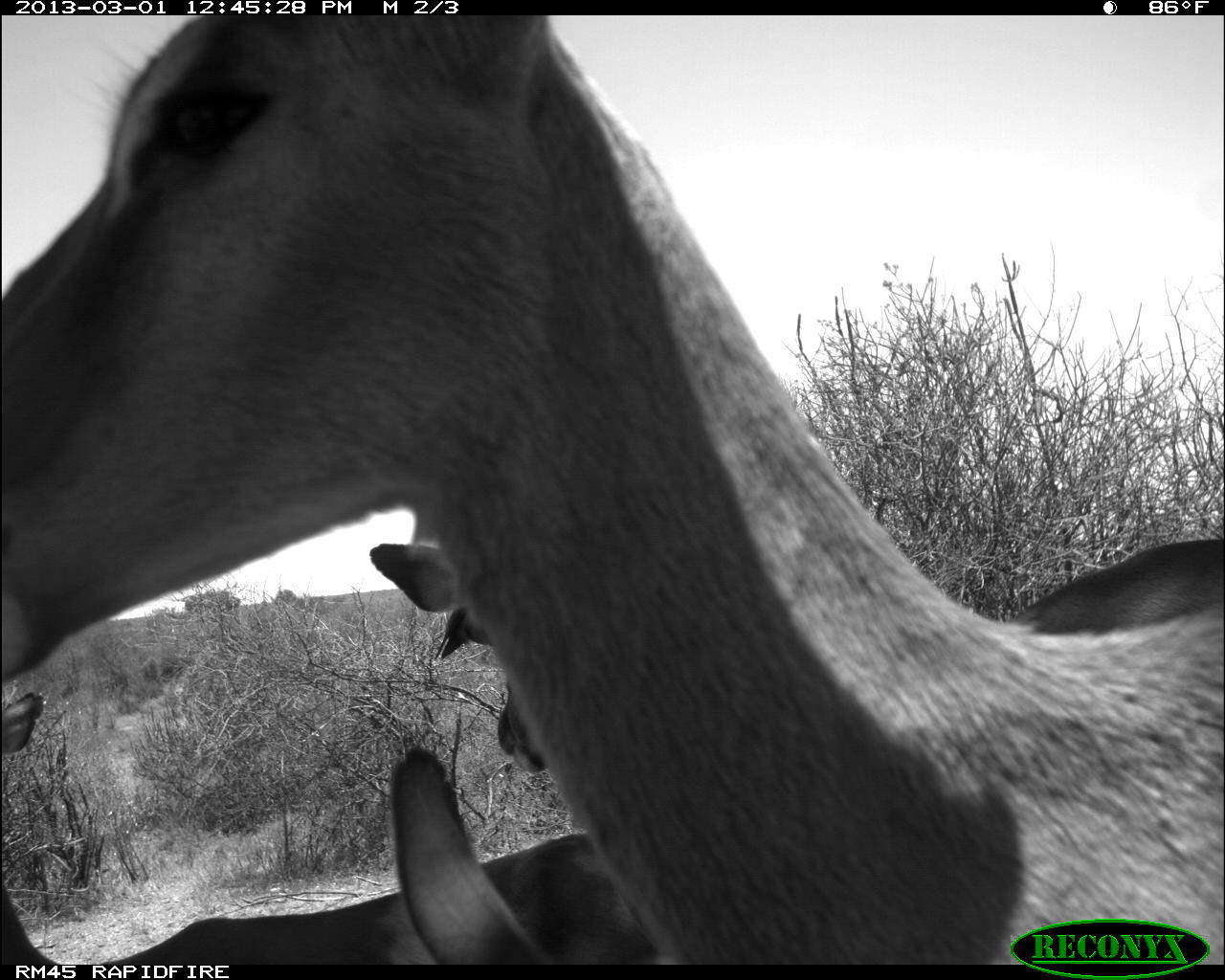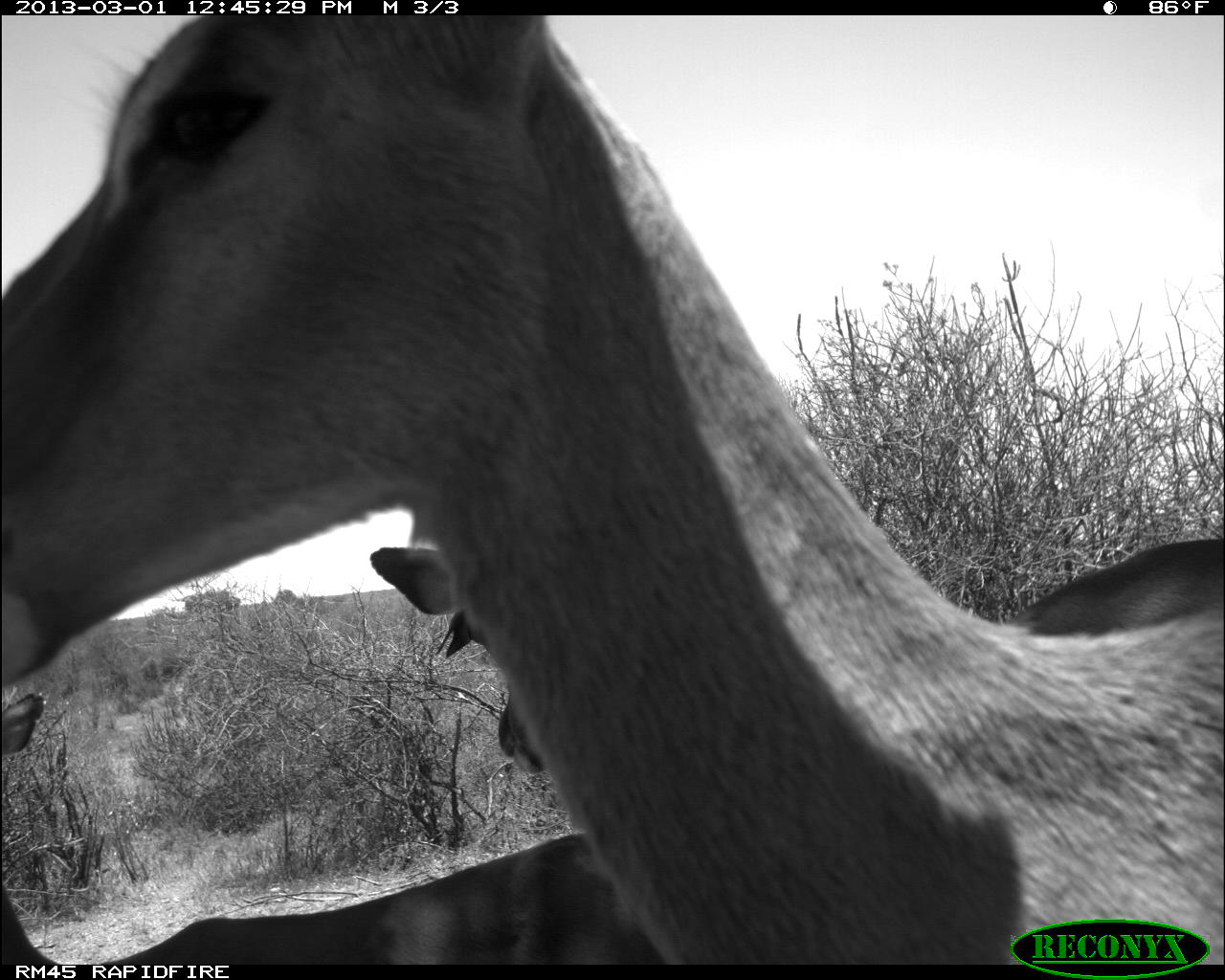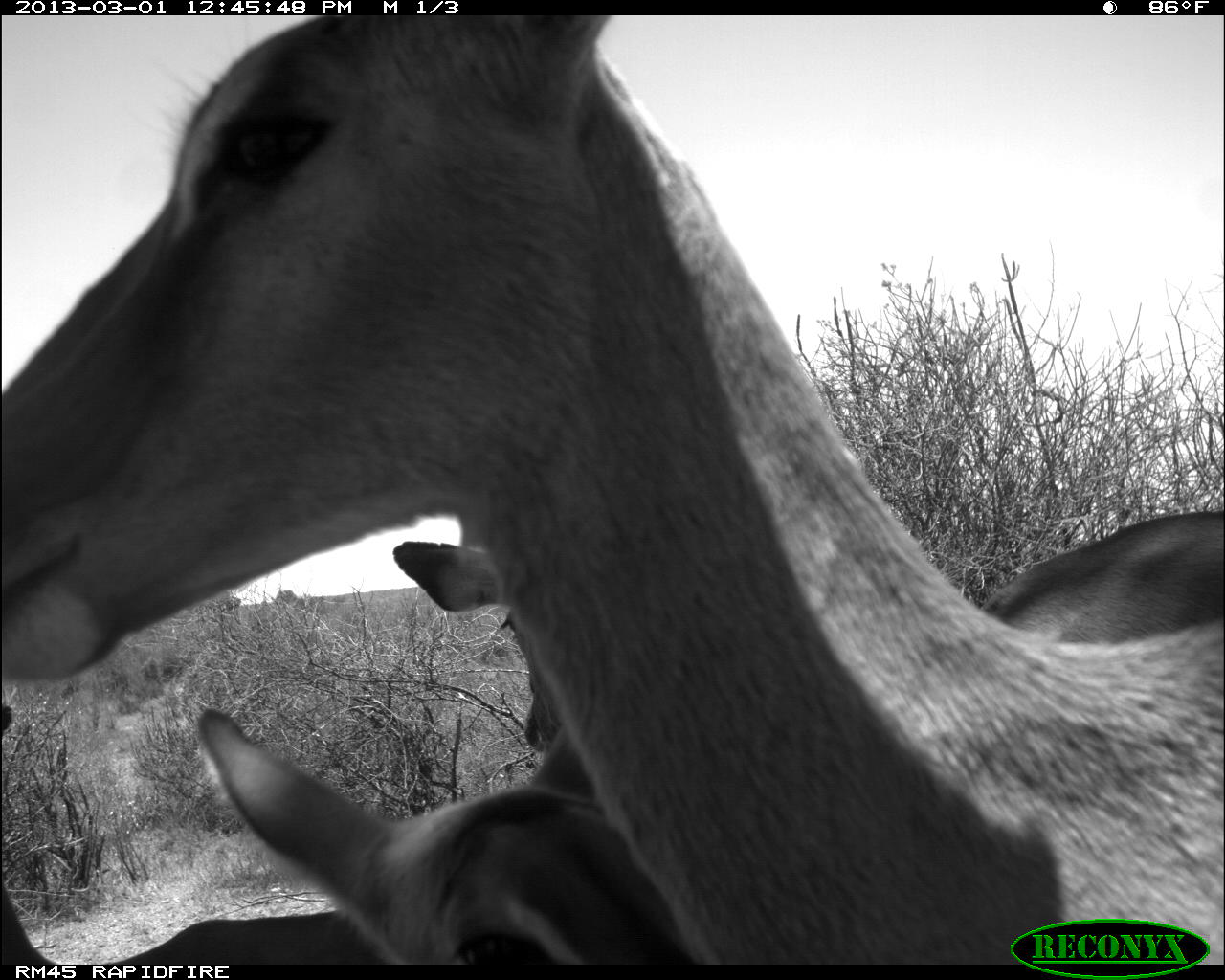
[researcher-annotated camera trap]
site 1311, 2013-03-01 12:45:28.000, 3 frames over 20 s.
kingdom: Animalia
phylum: Chordata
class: Mammalia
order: Artiodactyla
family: Bovidae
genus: Aepyceros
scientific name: Aepyceros melampus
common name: impala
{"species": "Aepyceros melampus (impala)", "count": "4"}